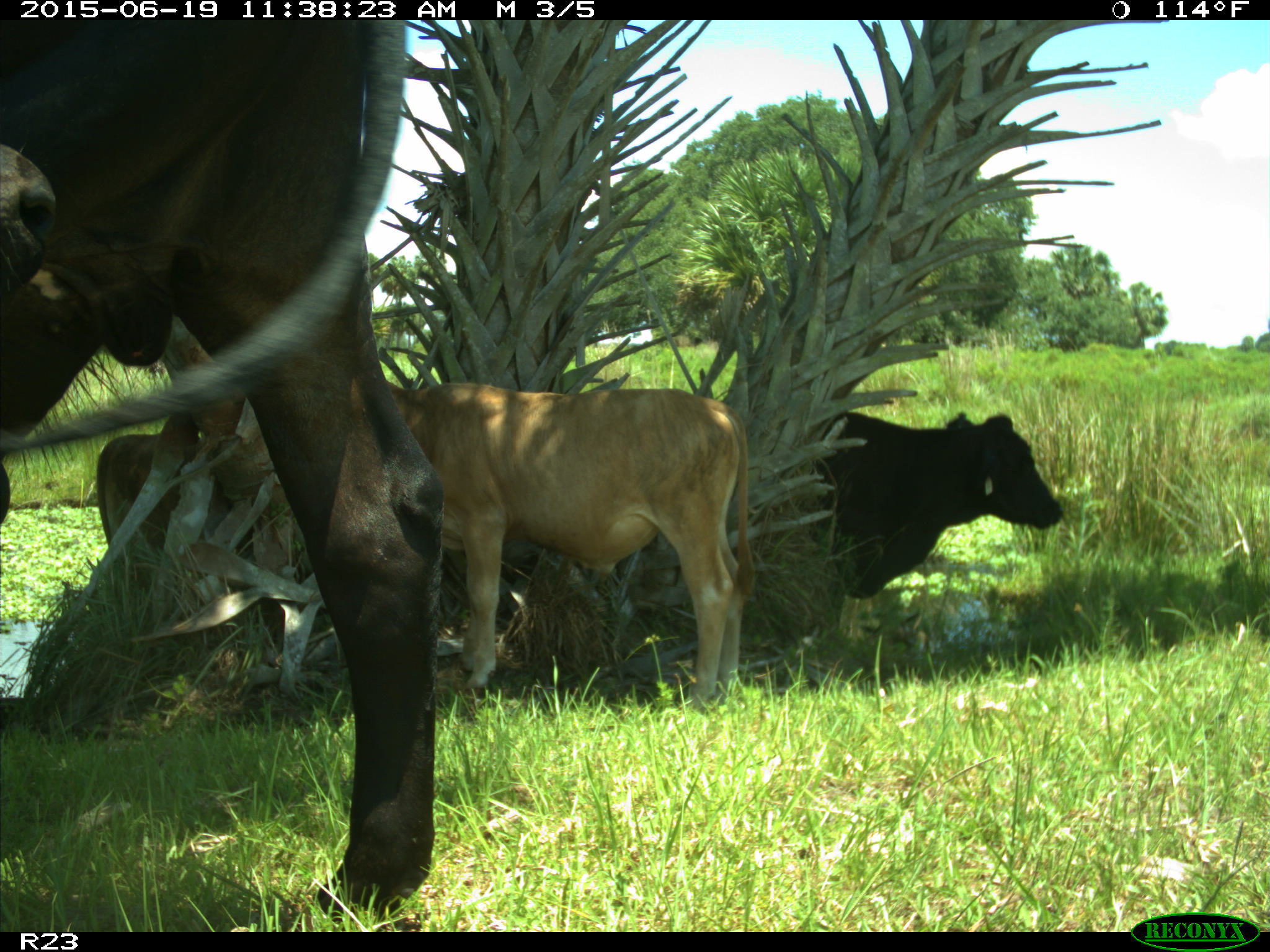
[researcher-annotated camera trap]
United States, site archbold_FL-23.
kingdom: Animalia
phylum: Chordata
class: Mammalia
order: Artiodactyla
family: Bovidae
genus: Bos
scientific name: Bos taurus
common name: domestic cow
Bos taurus (domestic cow).